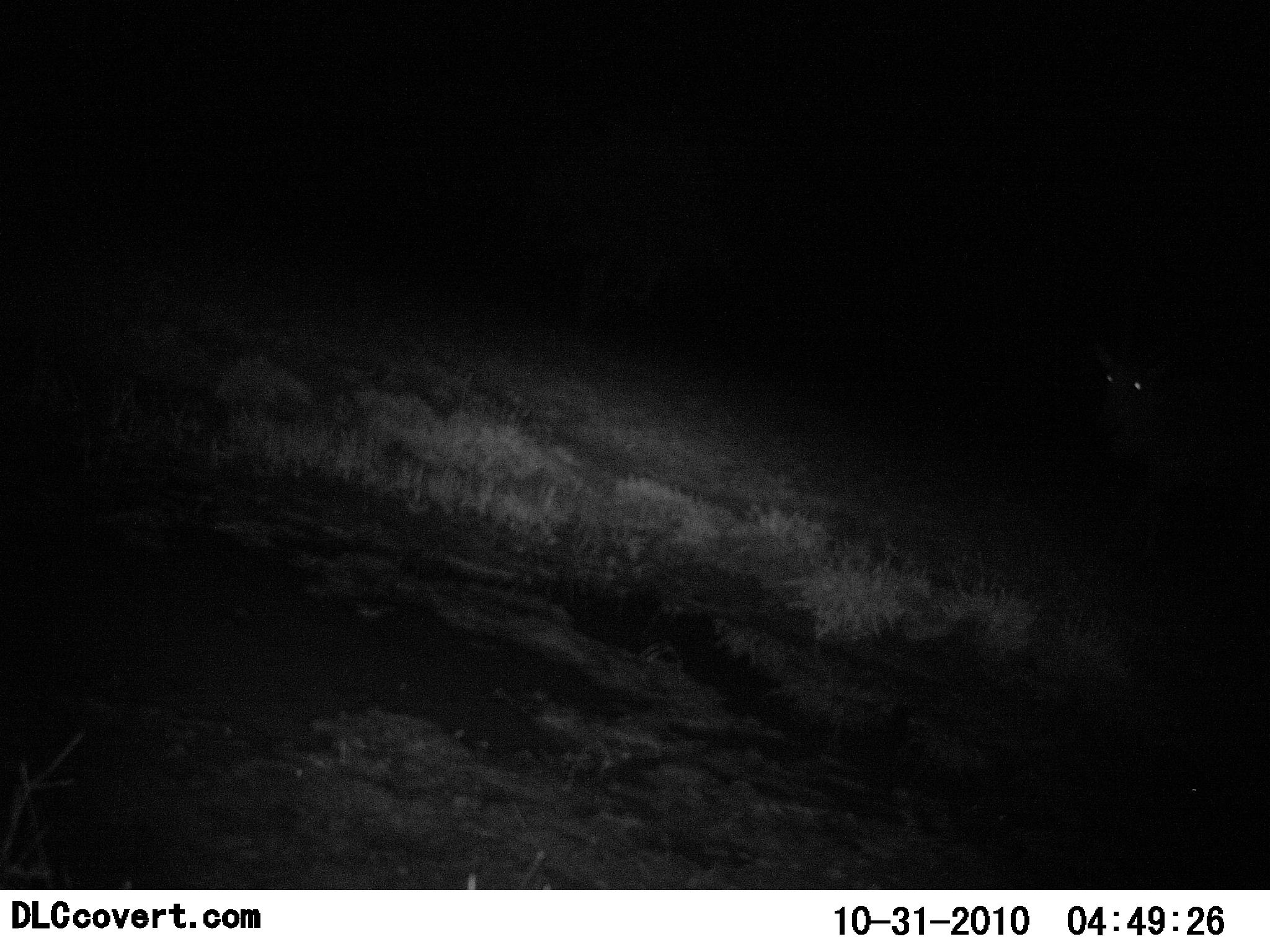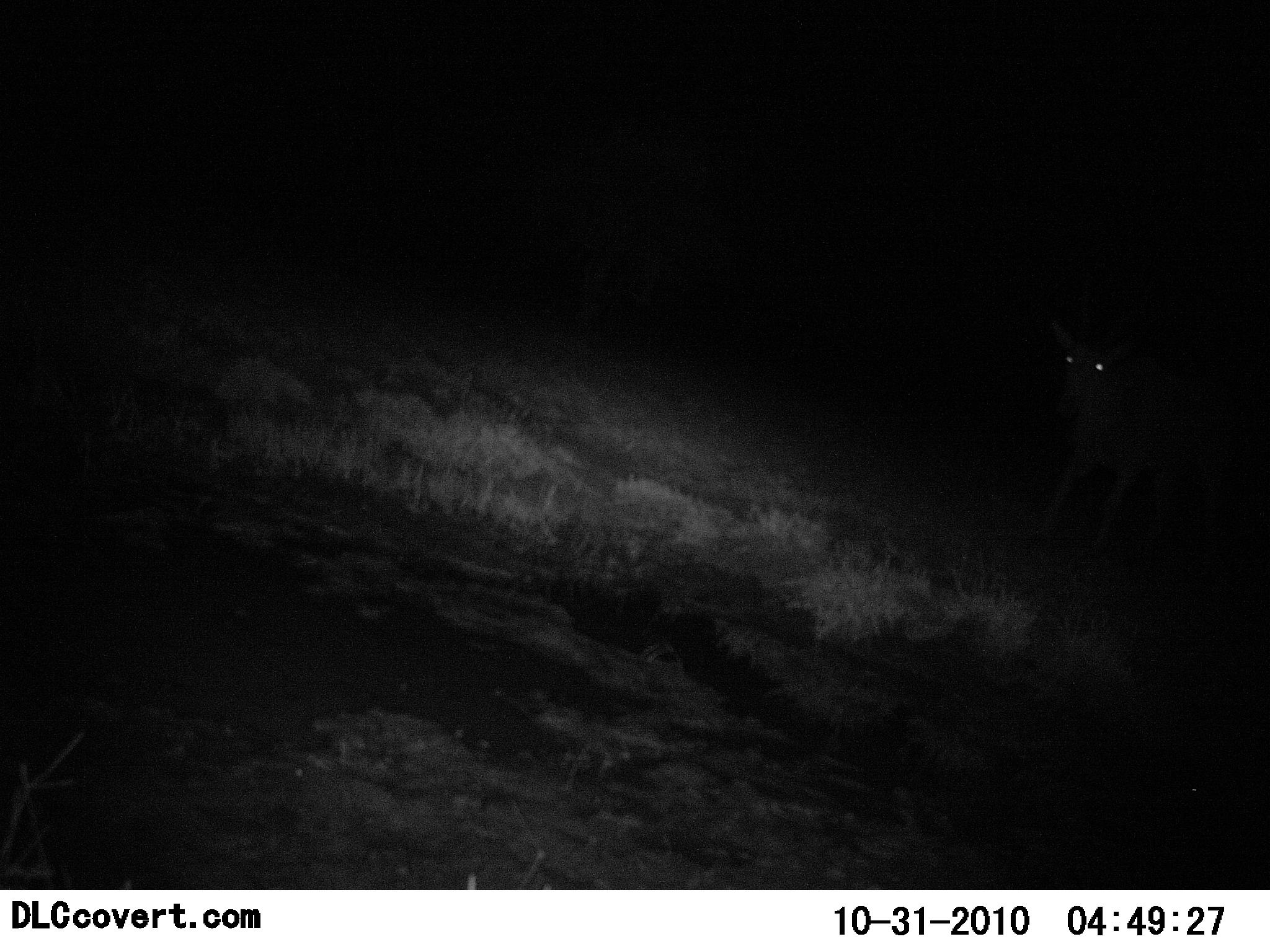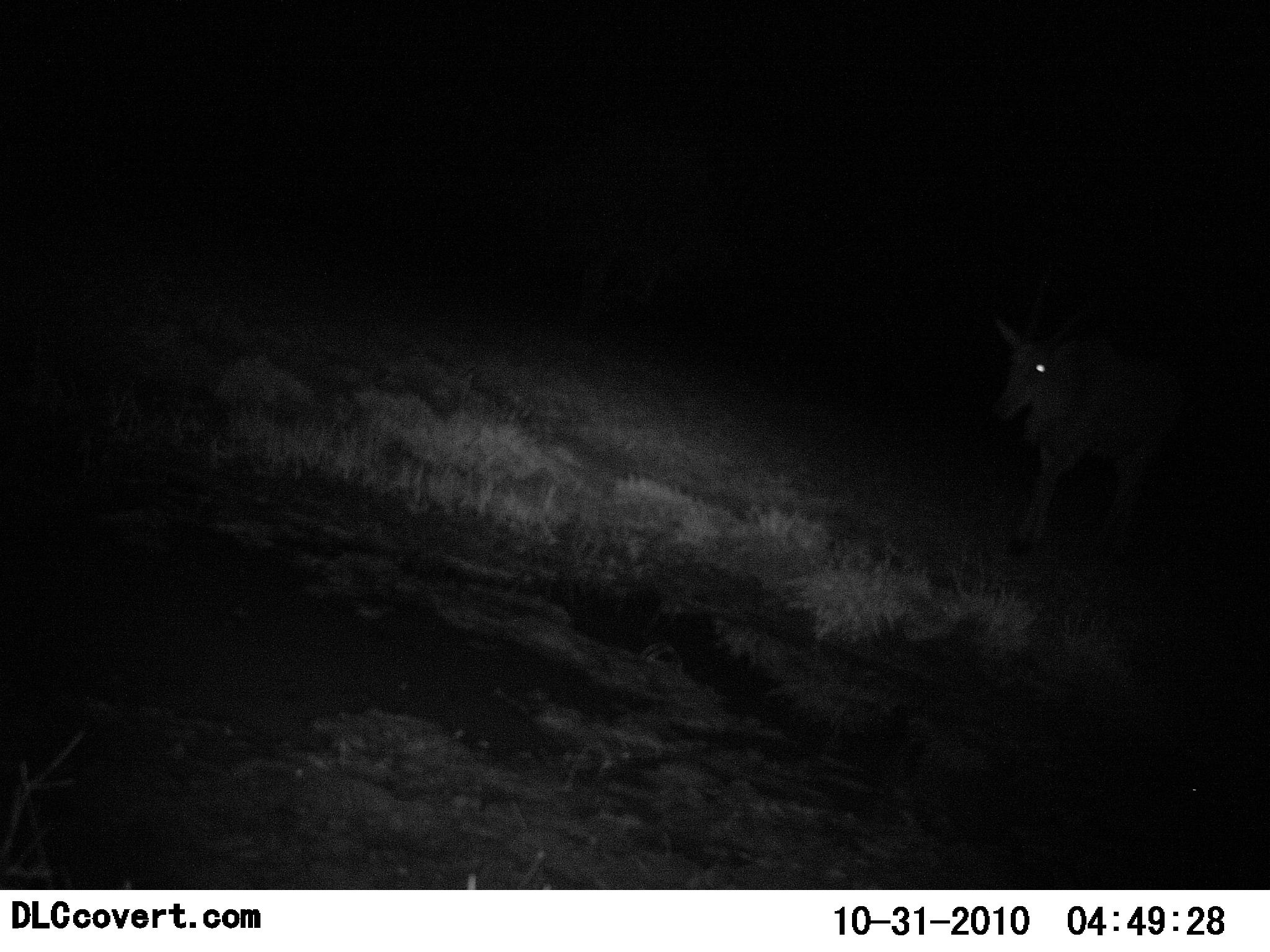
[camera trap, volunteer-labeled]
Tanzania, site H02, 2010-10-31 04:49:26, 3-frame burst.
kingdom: Animalia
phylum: Chordata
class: Mammalia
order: Artiodactyla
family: Bovidae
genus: Tragelaphus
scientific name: Tragelaphus oryx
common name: eland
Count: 1.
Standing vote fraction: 0%.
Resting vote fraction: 0%.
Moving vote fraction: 100%.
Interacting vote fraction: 0%.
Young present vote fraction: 0%.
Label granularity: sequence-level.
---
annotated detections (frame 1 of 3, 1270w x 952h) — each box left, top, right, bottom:
animal: 1060, 343, 1270, 540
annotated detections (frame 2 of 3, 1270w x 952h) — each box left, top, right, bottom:
animal: 1032, 307, 1190, 560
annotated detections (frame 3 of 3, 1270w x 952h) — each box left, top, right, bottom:
animal: 980, 313, 1245, 563